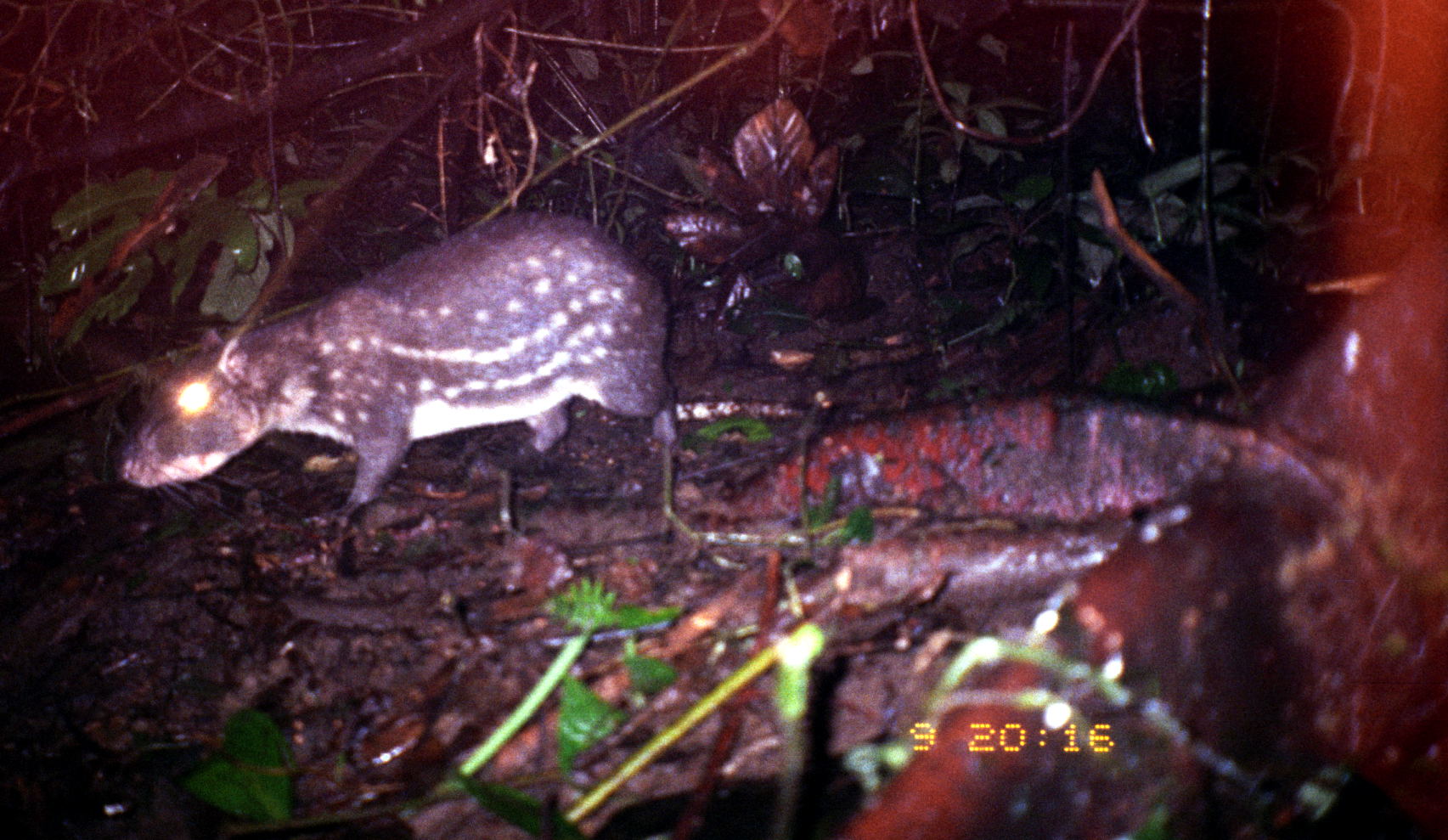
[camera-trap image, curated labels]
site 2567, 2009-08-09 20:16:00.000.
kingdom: Animalia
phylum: Chordata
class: Mammalia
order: Rodentia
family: Cuniculidae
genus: Cuniculus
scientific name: Cuniculus paca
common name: spotted paca